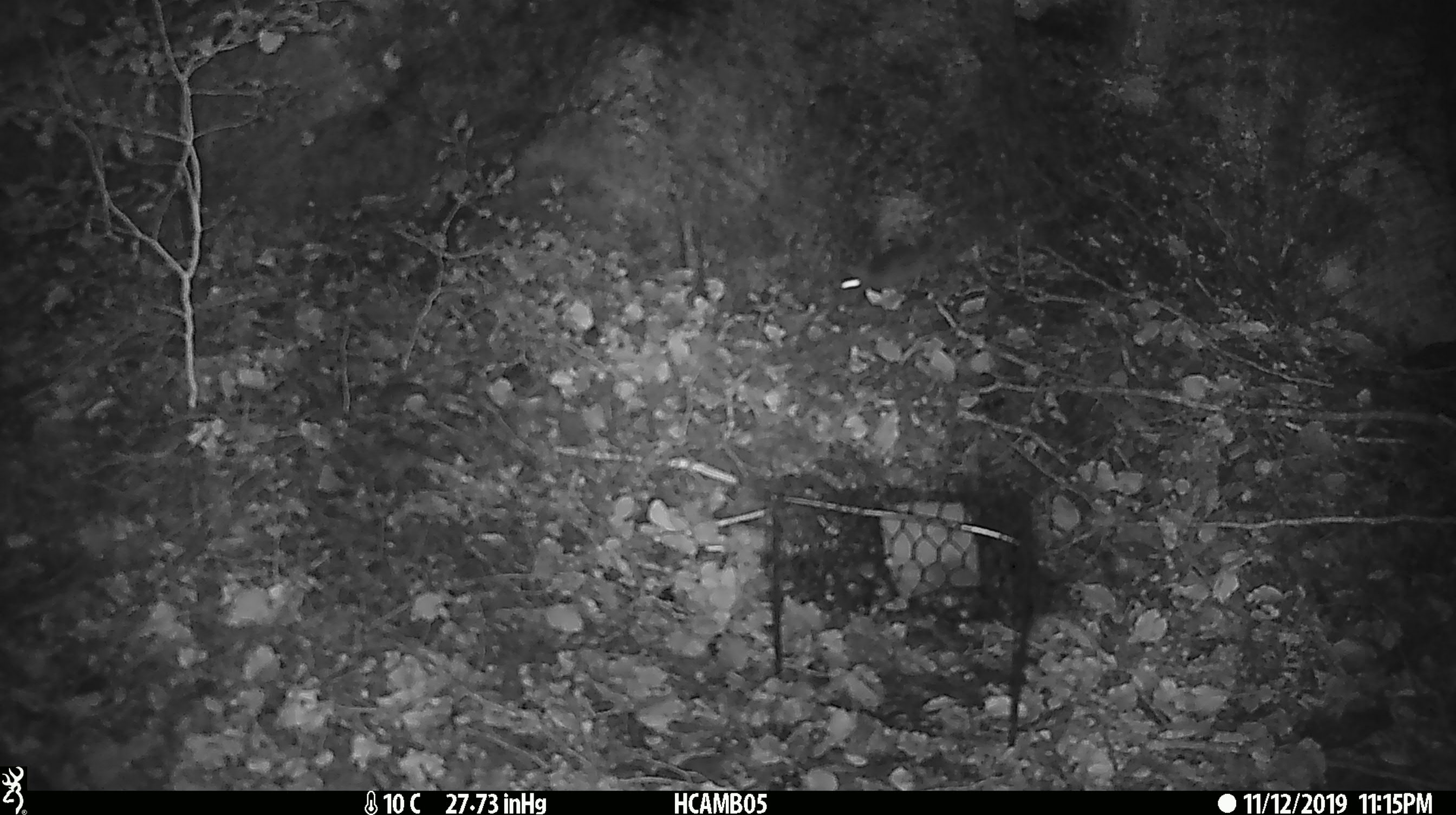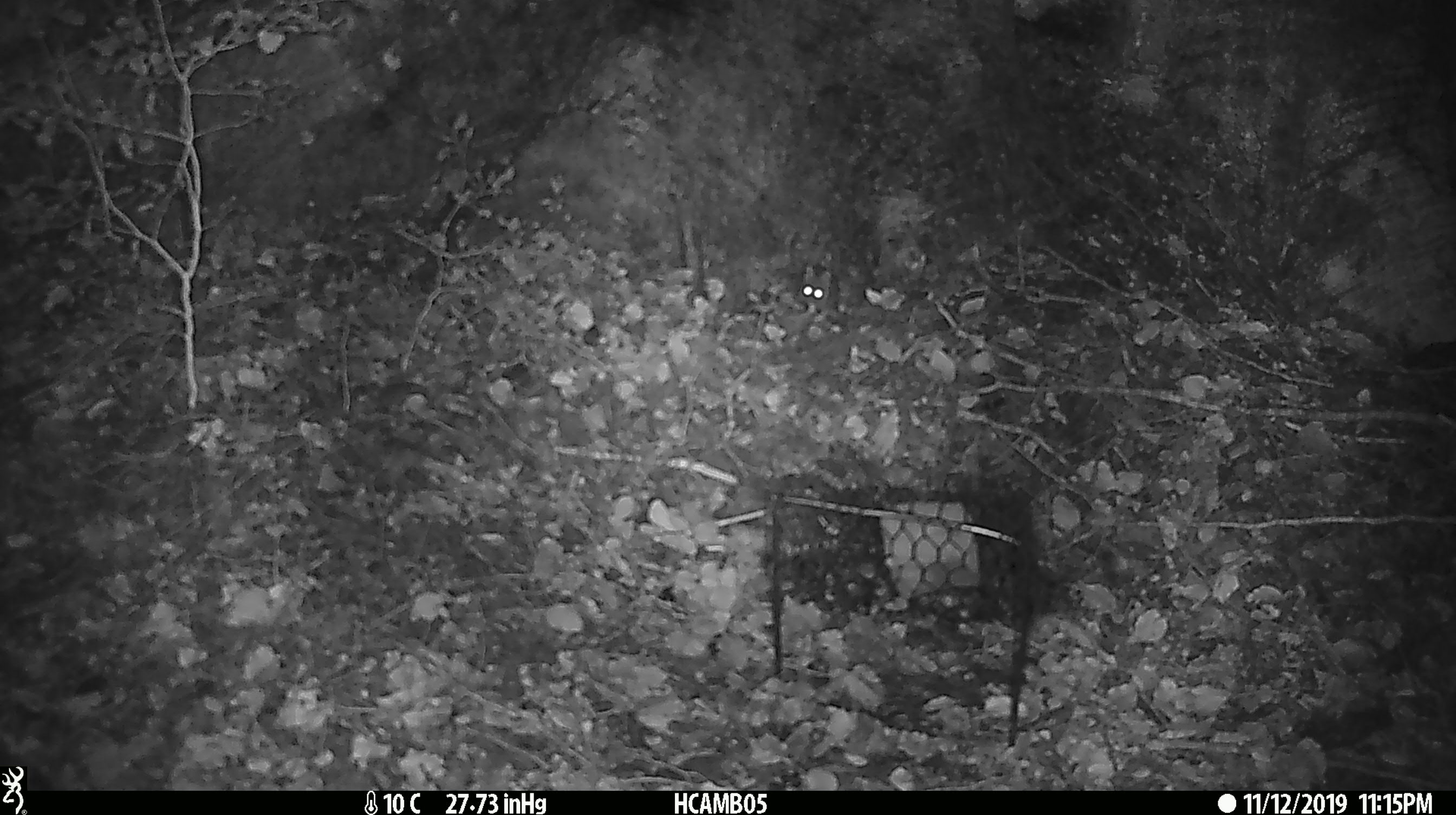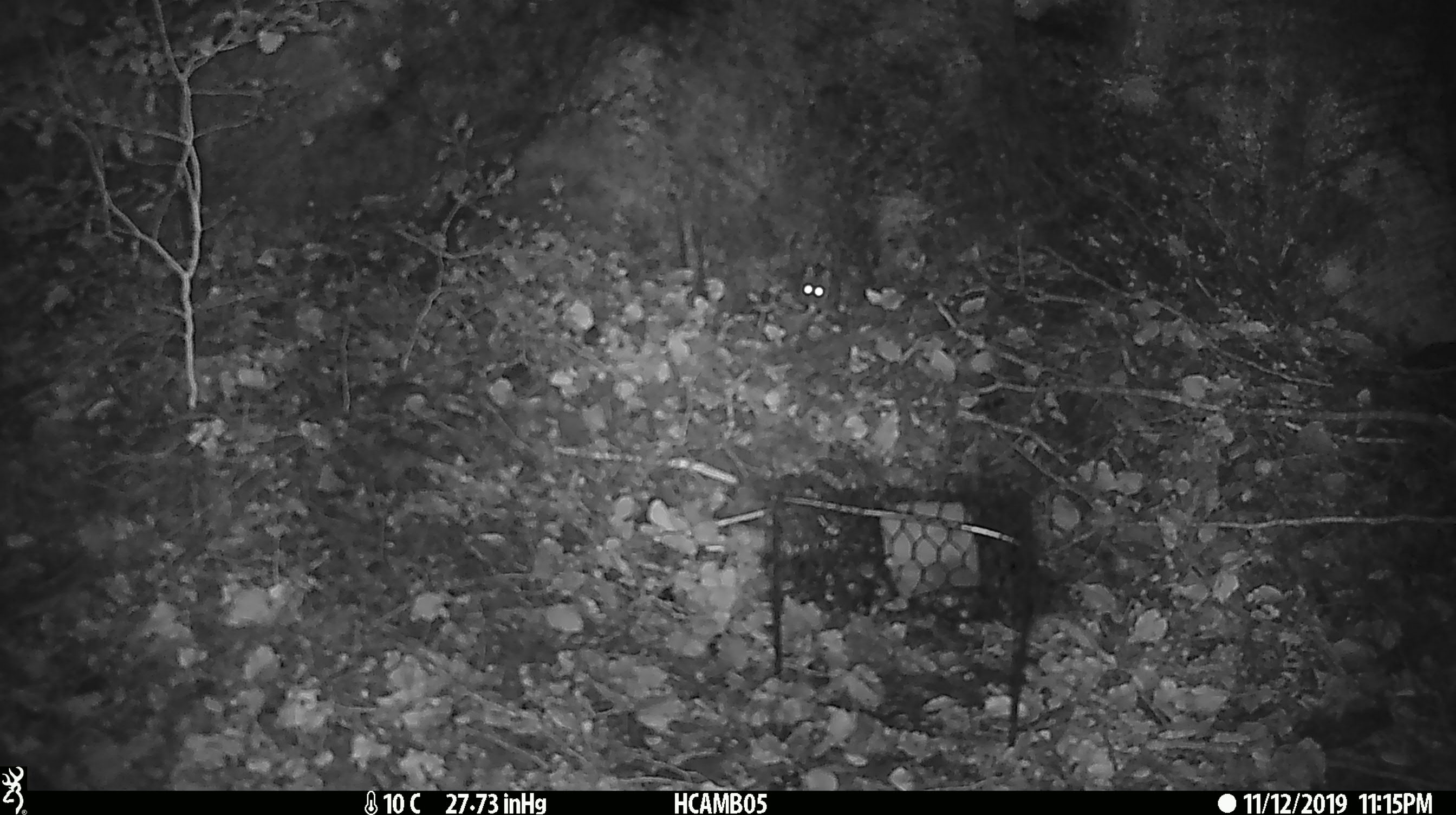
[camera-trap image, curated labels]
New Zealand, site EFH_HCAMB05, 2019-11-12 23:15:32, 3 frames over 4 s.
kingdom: Animalia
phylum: Chordata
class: Mammalia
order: Rodentia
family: Muridae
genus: Mus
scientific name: Mus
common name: mouse